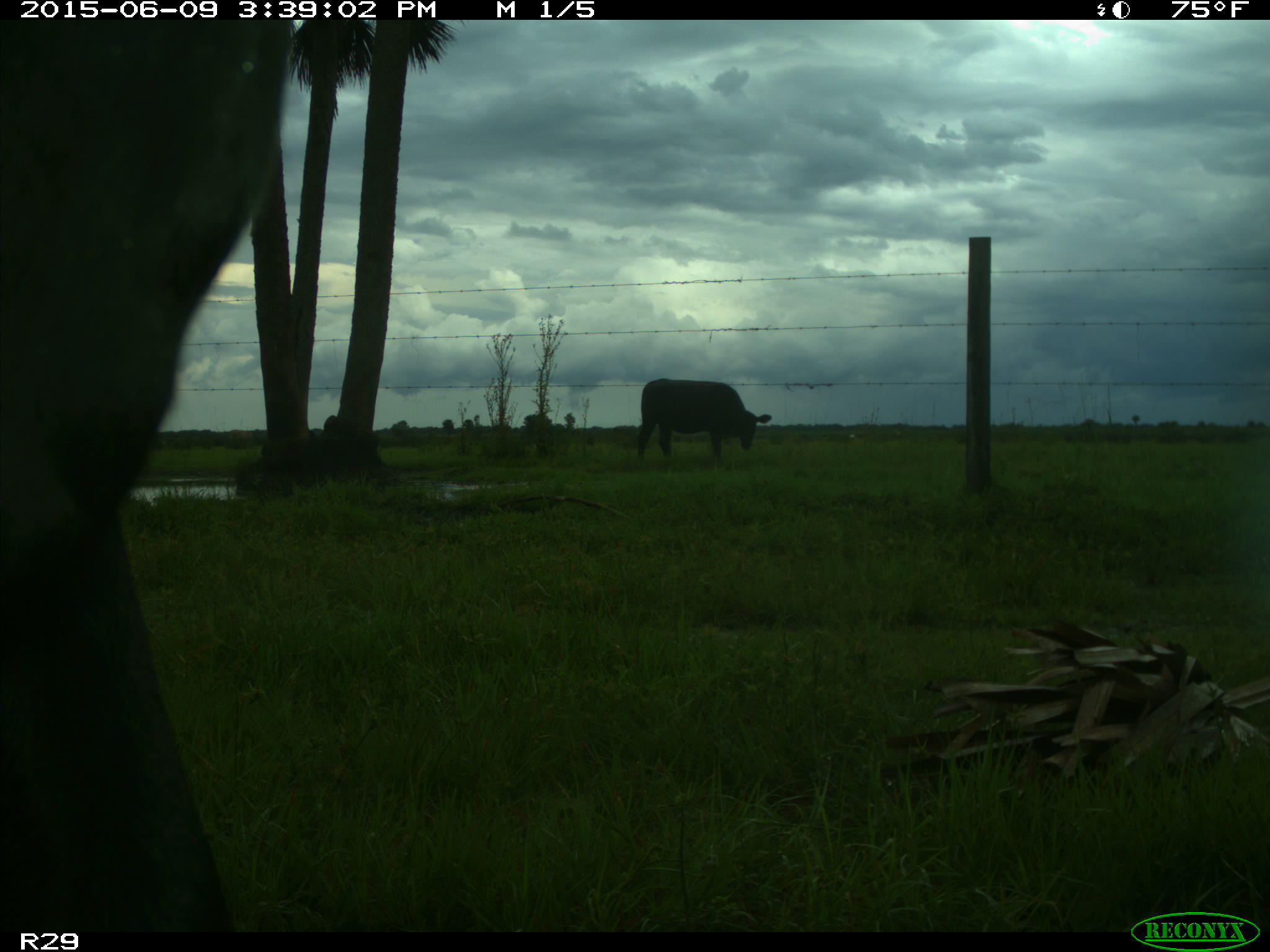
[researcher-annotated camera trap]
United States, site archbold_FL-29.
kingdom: Animalia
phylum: Chordata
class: Mammalia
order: Artiodactyla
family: Bovidae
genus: Bos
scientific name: Bos taurus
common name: domestic cow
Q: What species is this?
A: Bos taurus (domestic cow).